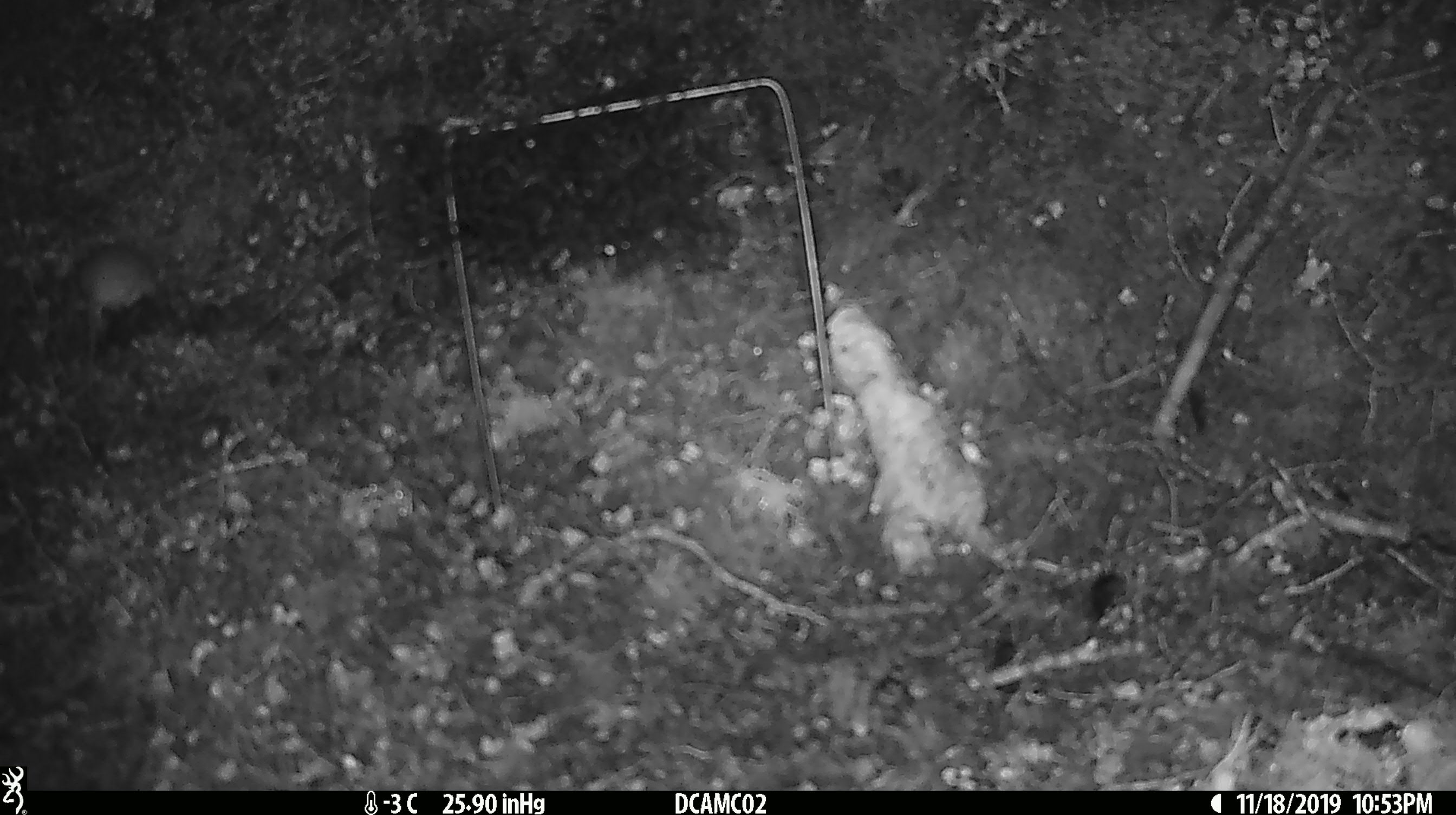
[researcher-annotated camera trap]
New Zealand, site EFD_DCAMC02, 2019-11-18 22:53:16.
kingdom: Animalia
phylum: Chordata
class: Mammalia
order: Rodentia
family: Muridae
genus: Mus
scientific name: Mus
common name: mouse